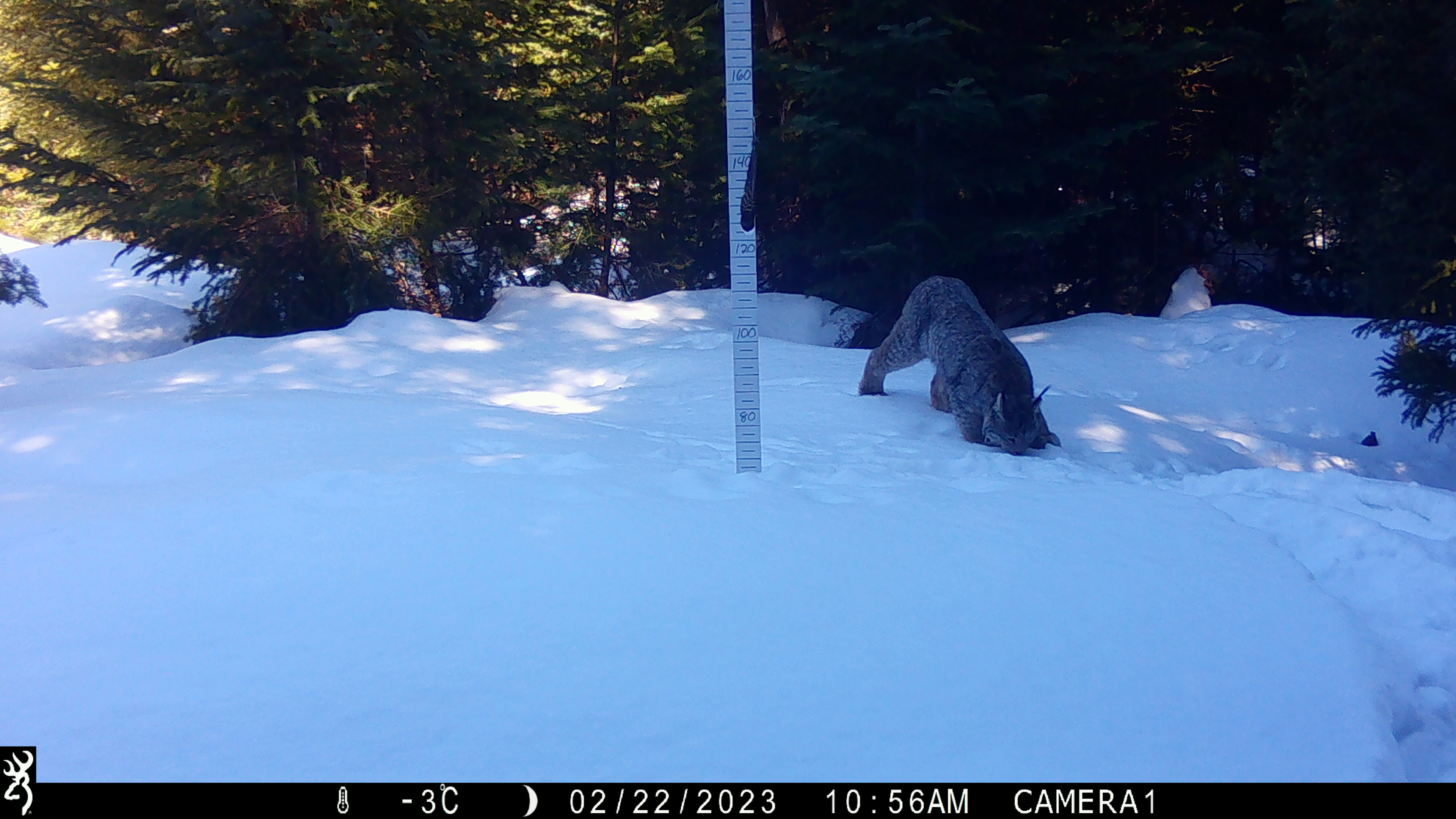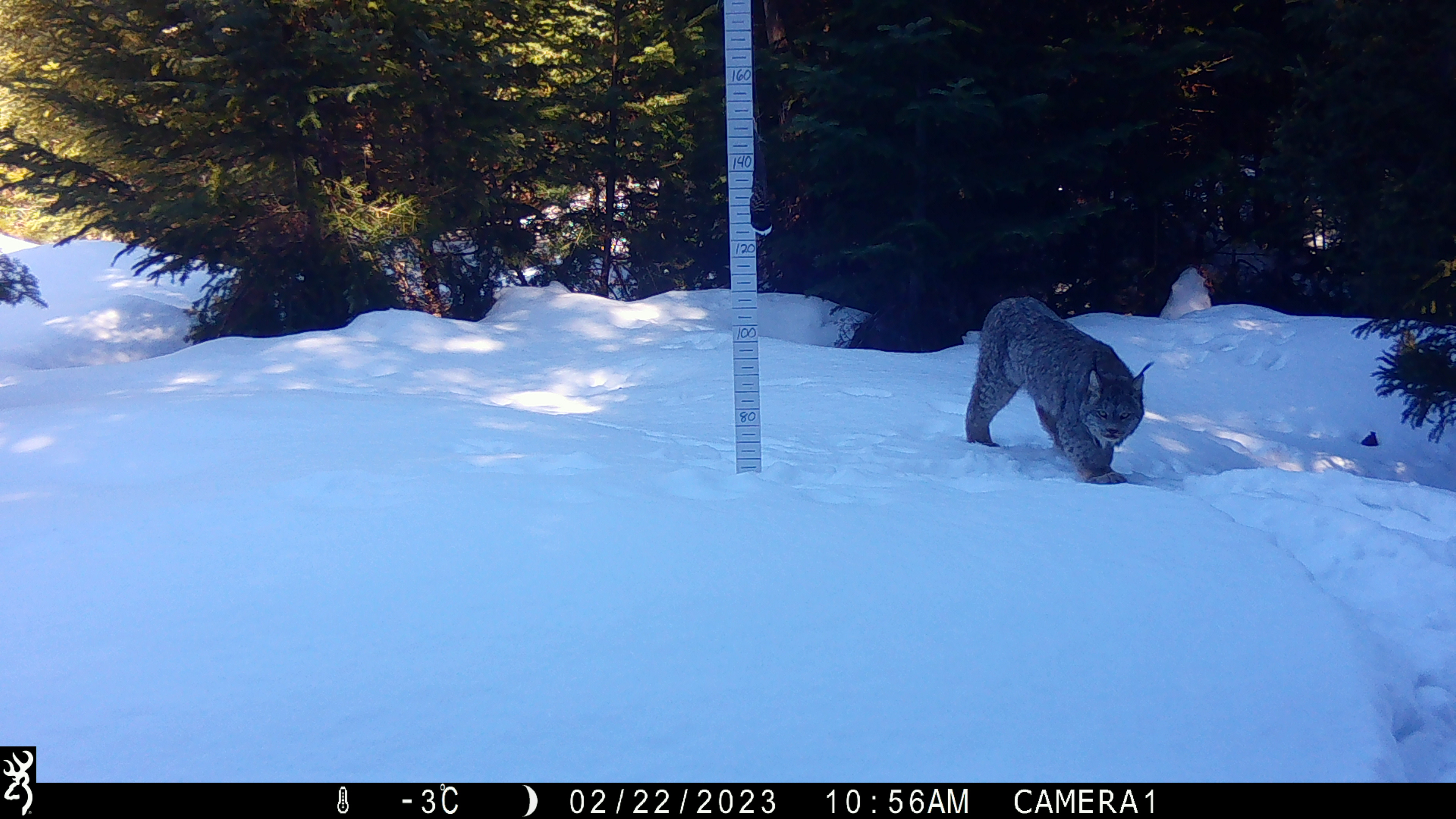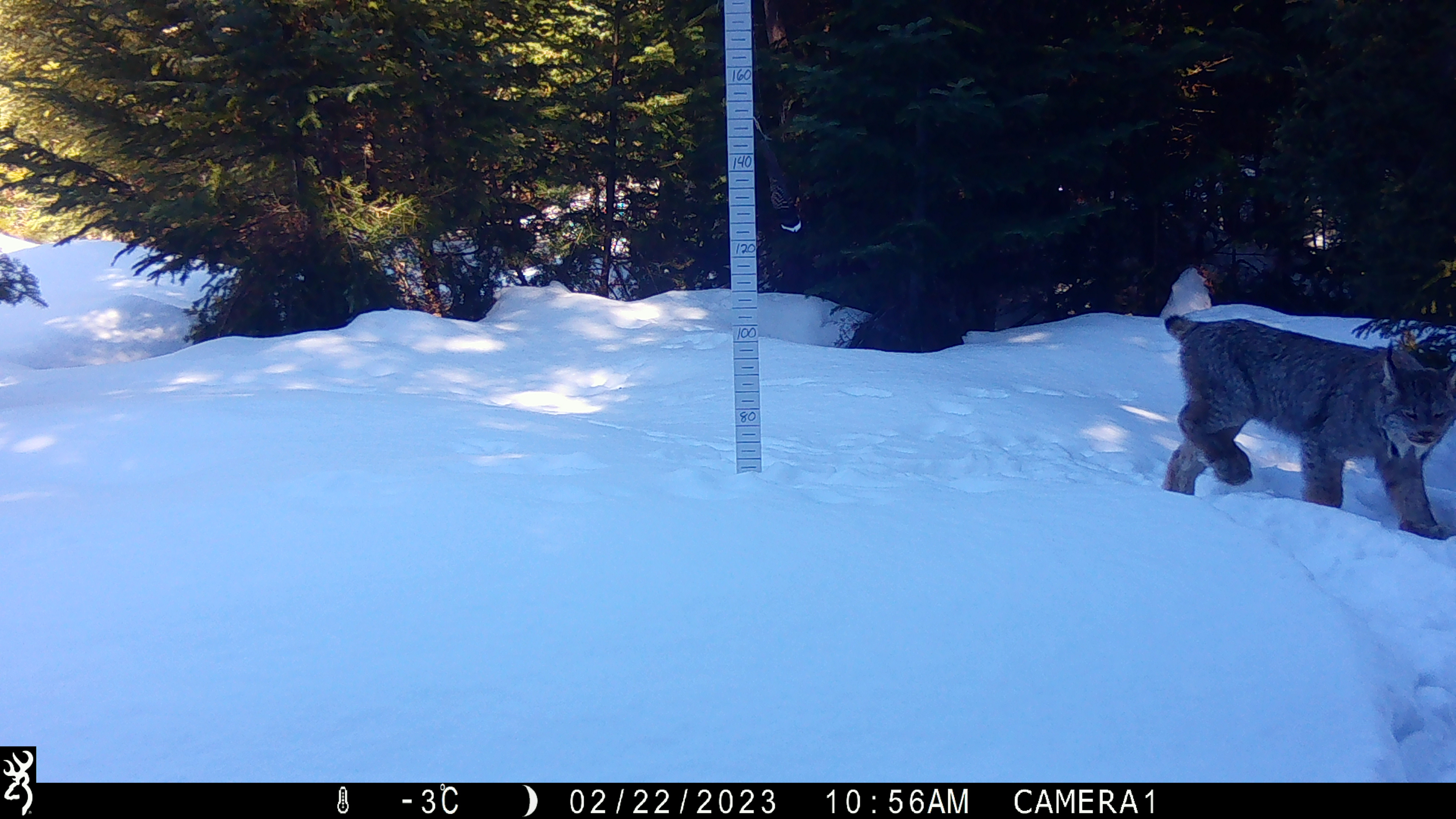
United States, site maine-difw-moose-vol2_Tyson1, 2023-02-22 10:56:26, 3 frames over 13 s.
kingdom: Animalia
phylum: Chordata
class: Mammalia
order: Carnivora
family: Felidae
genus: Lynx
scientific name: Lynx canadensis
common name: canada lynx